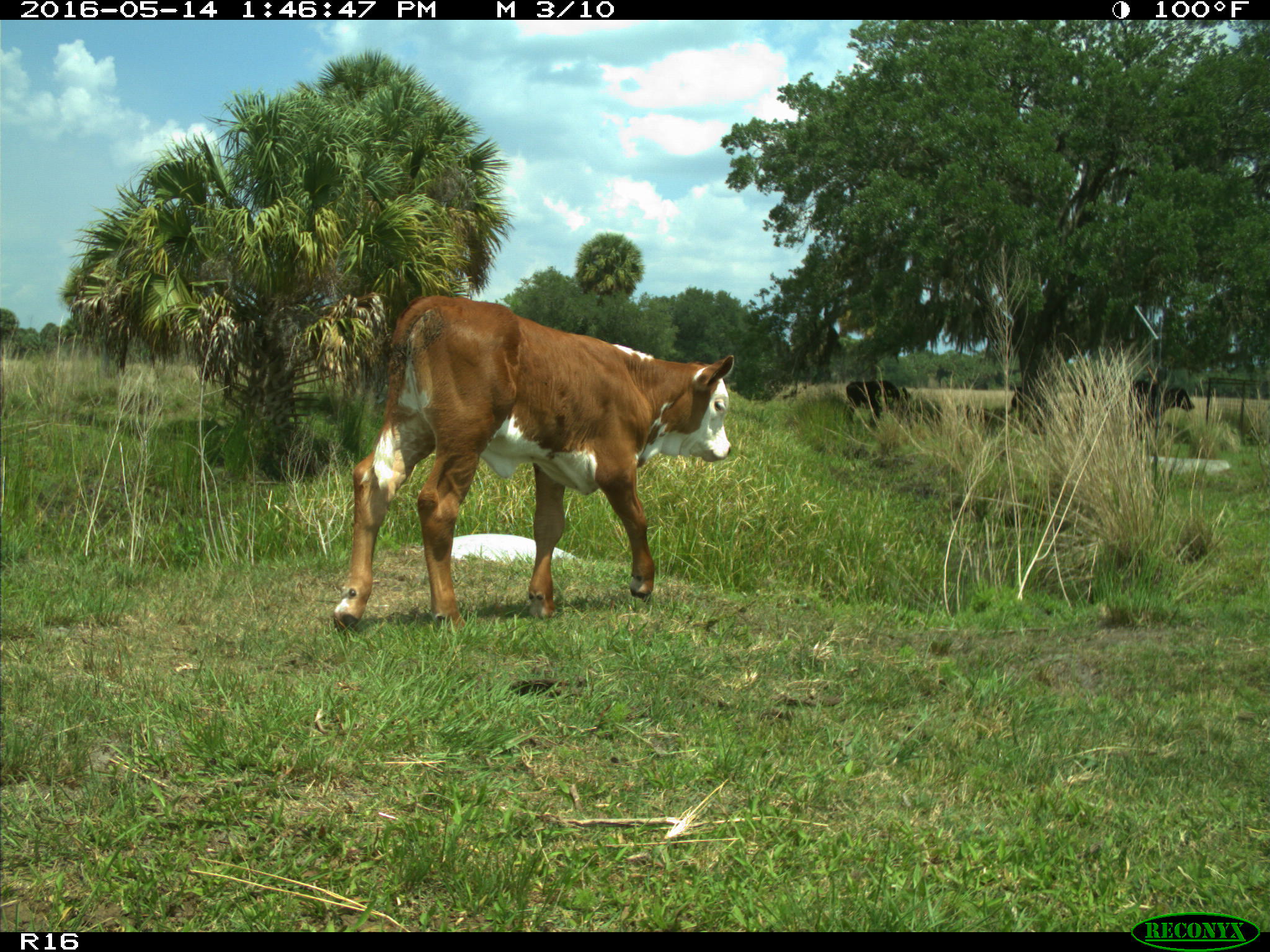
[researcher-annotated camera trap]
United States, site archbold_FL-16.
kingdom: Animalia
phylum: Chordata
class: Mammalia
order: Artiodactyla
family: Bovidae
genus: Bos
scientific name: Bos taurus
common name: domestic cow